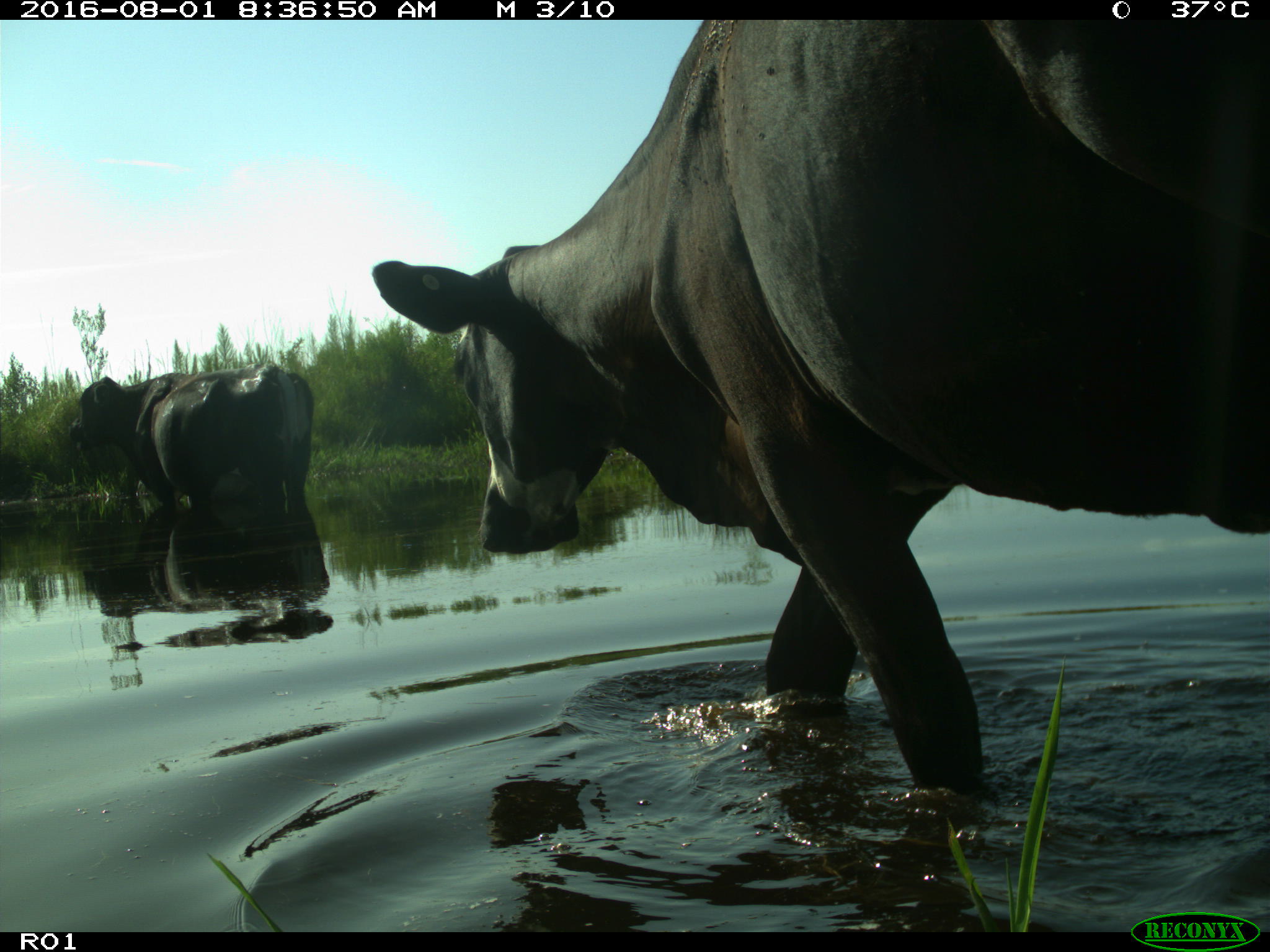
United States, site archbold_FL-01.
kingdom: Animalia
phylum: Chordata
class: Mammalia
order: Artiodactyla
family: Bovidae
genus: Bos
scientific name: Bos taurus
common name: domestic cow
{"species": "Bos taurus (domestic cow)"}